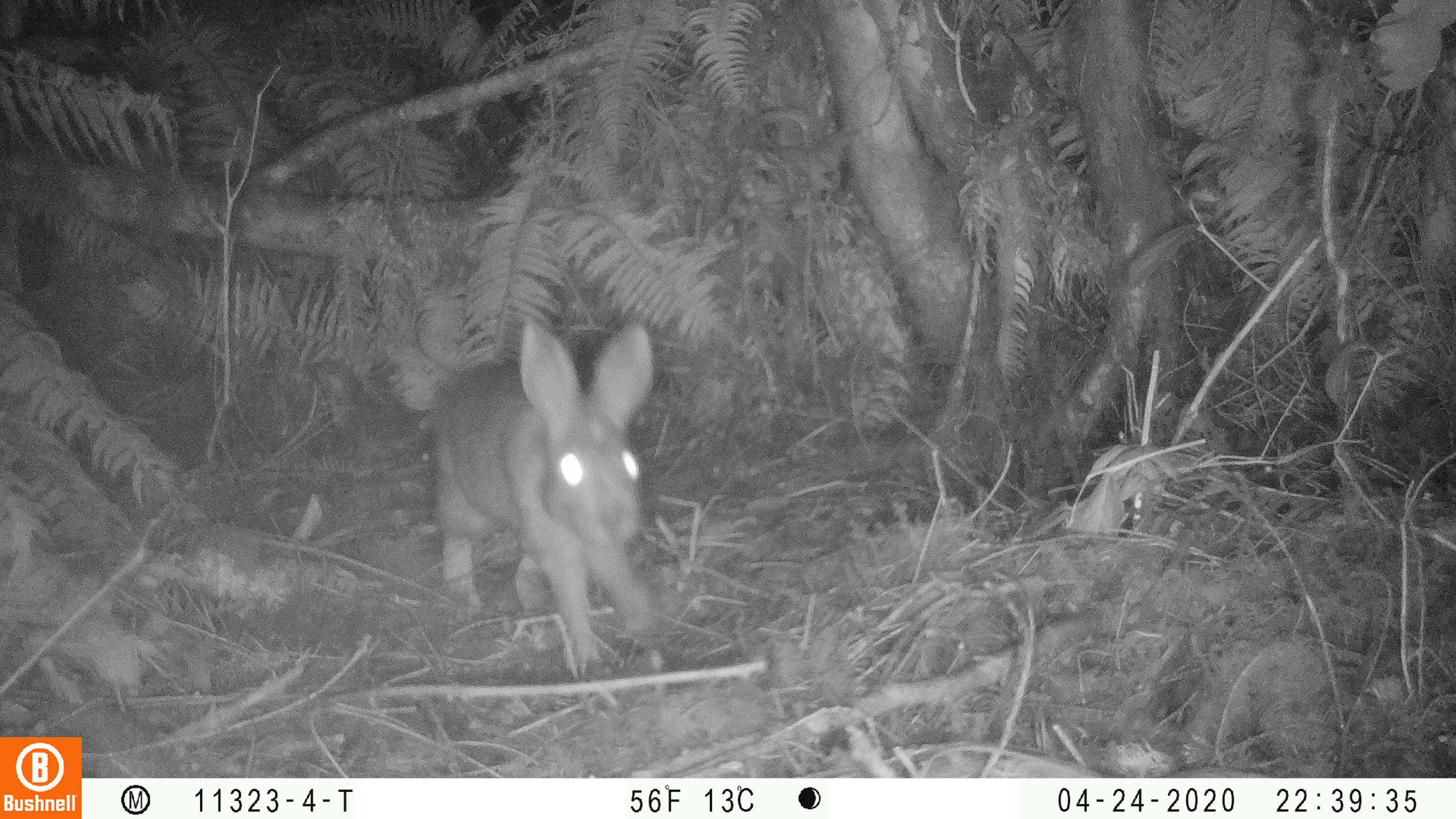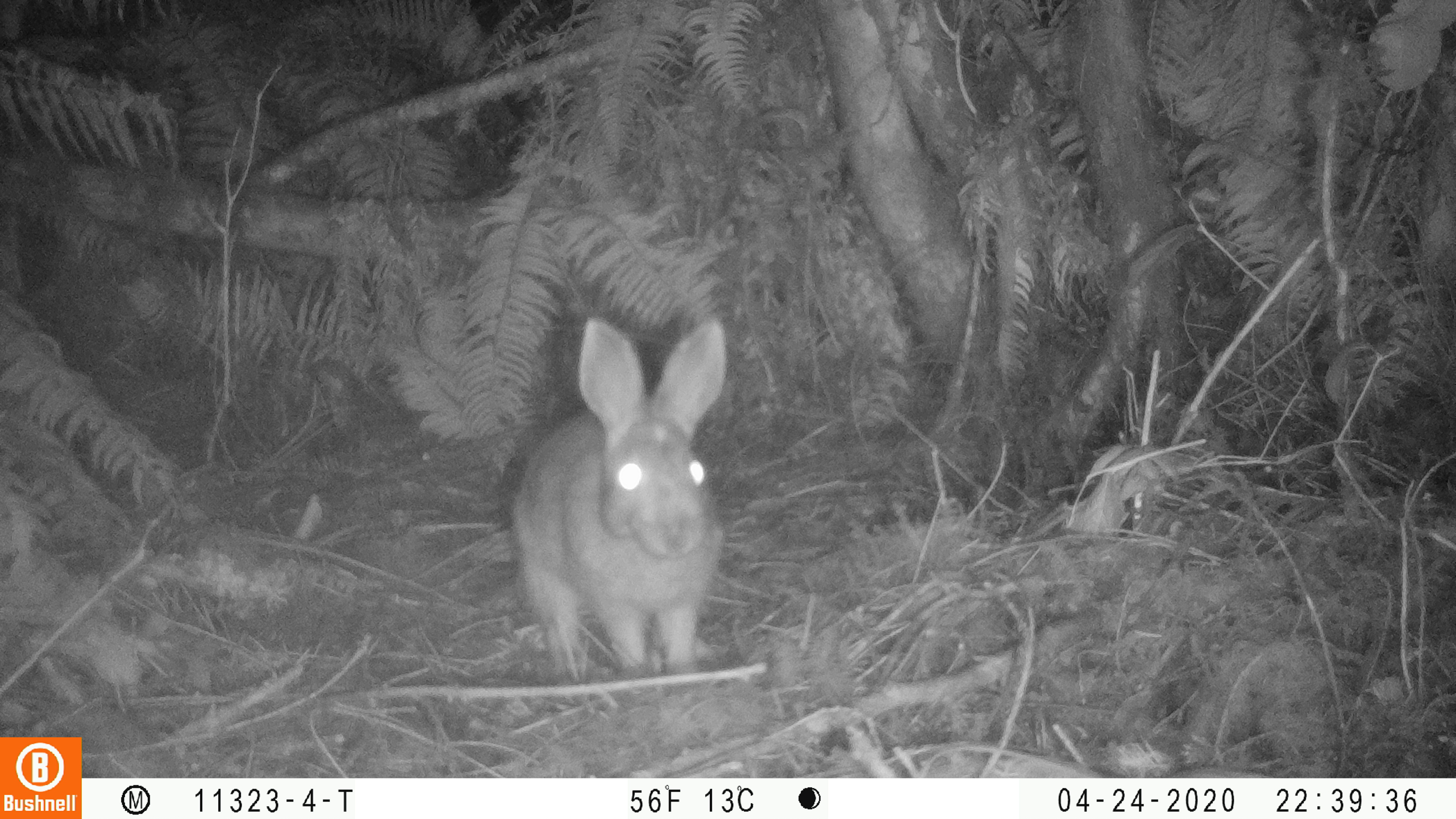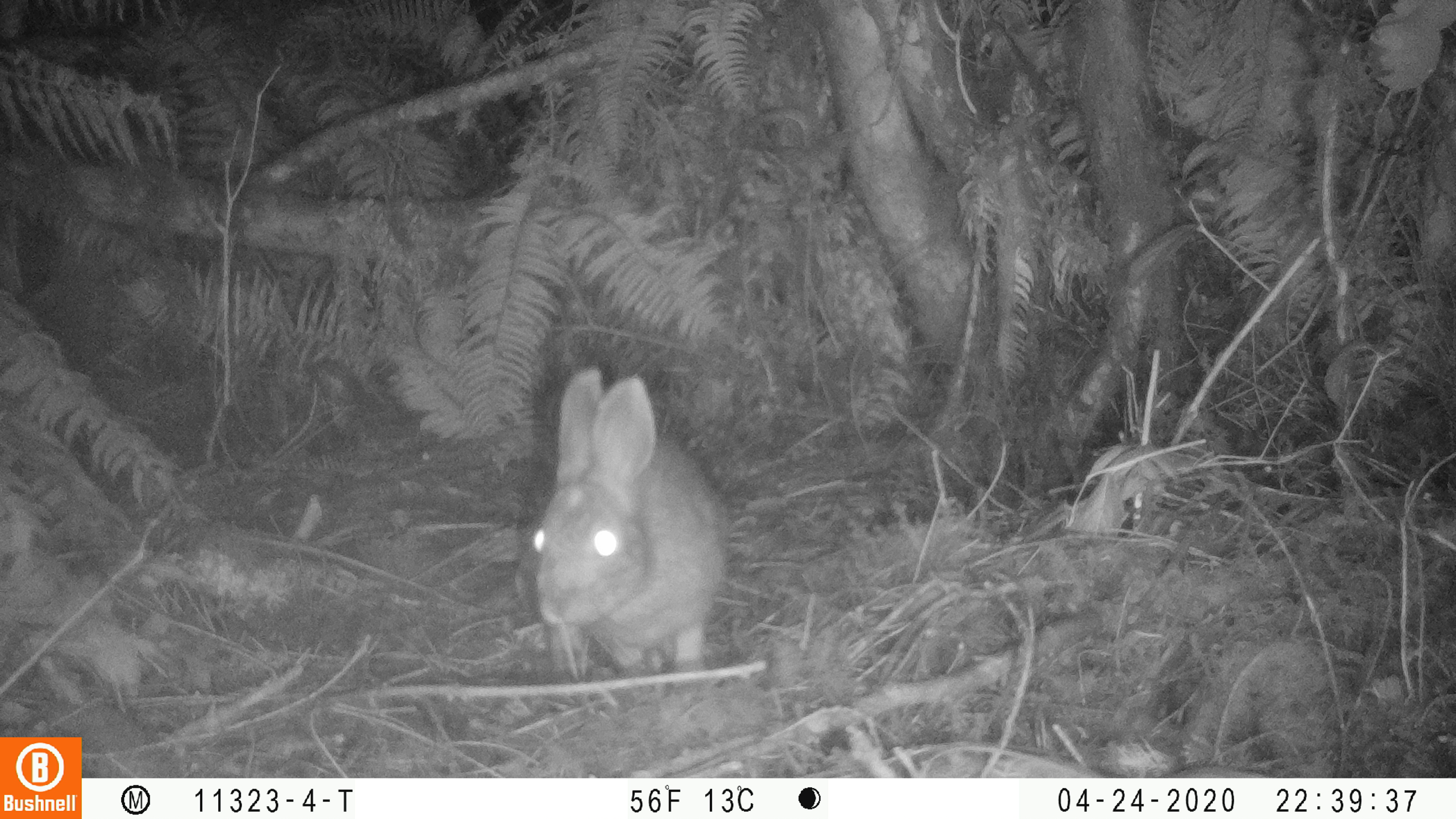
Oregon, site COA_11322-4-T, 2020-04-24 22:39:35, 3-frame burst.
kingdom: Animalia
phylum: Chordata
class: Mammalia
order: Lagomorpha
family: Leporidae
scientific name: Leporidae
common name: hares and rabbits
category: leporidae family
Leporidae family (hares and rabbits) (Leporidae).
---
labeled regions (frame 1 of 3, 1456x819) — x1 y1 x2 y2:
leporidae family: 426 311 680 678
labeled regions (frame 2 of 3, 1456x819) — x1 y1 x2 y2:
leporidae family: 508 313 737 681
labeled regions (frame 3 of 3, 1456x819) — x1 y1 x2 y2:
leporidae family: 521 364 742 677